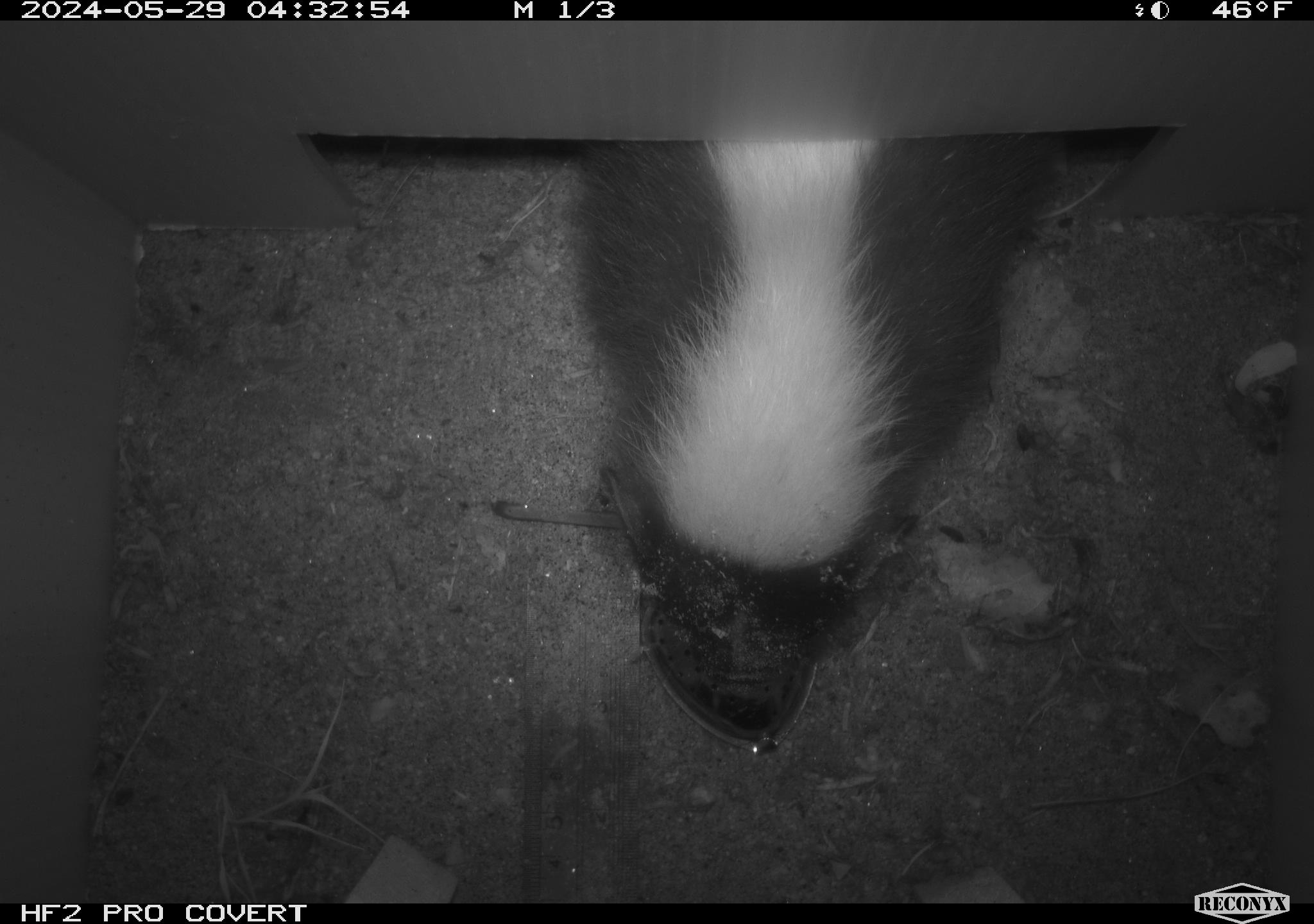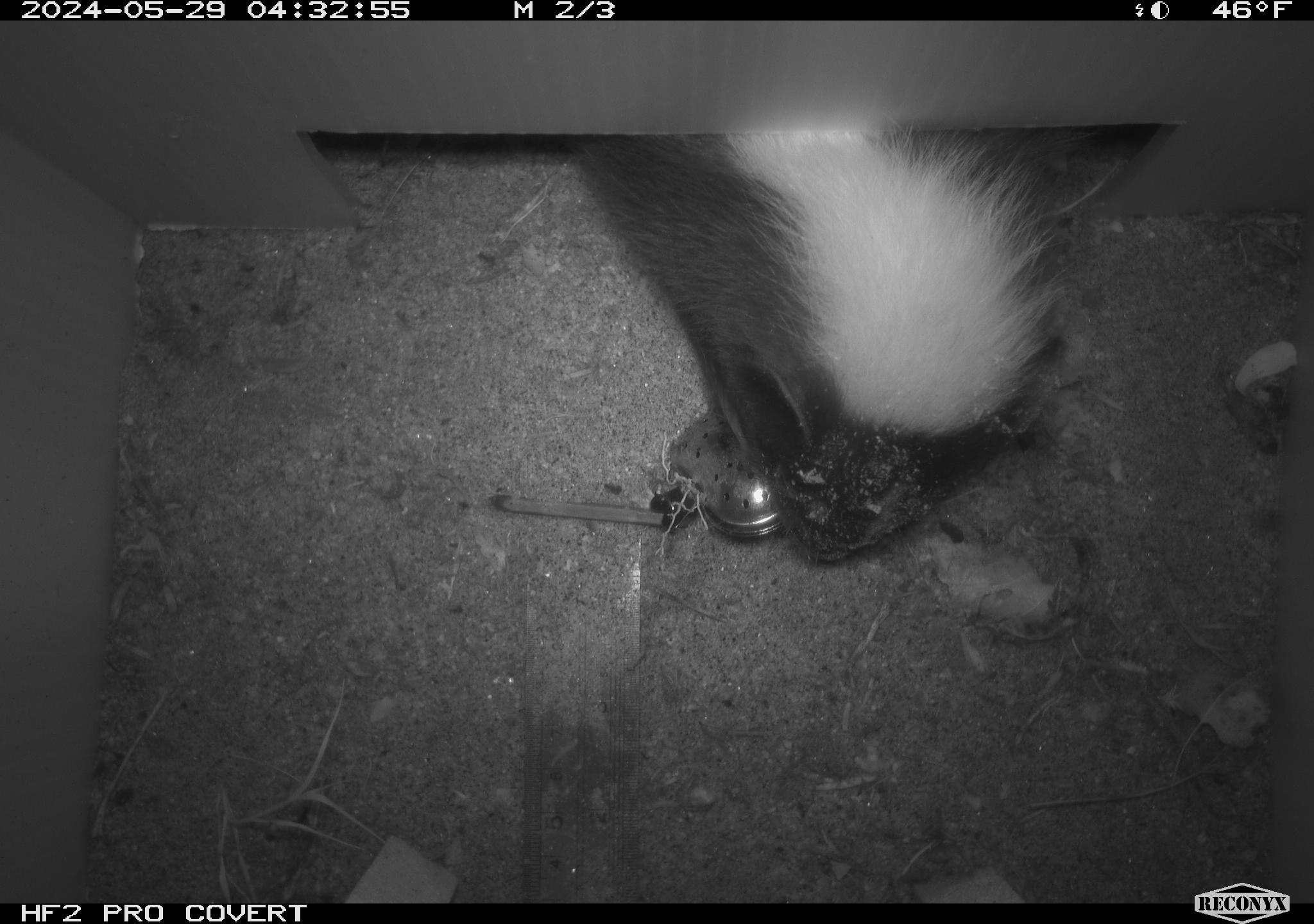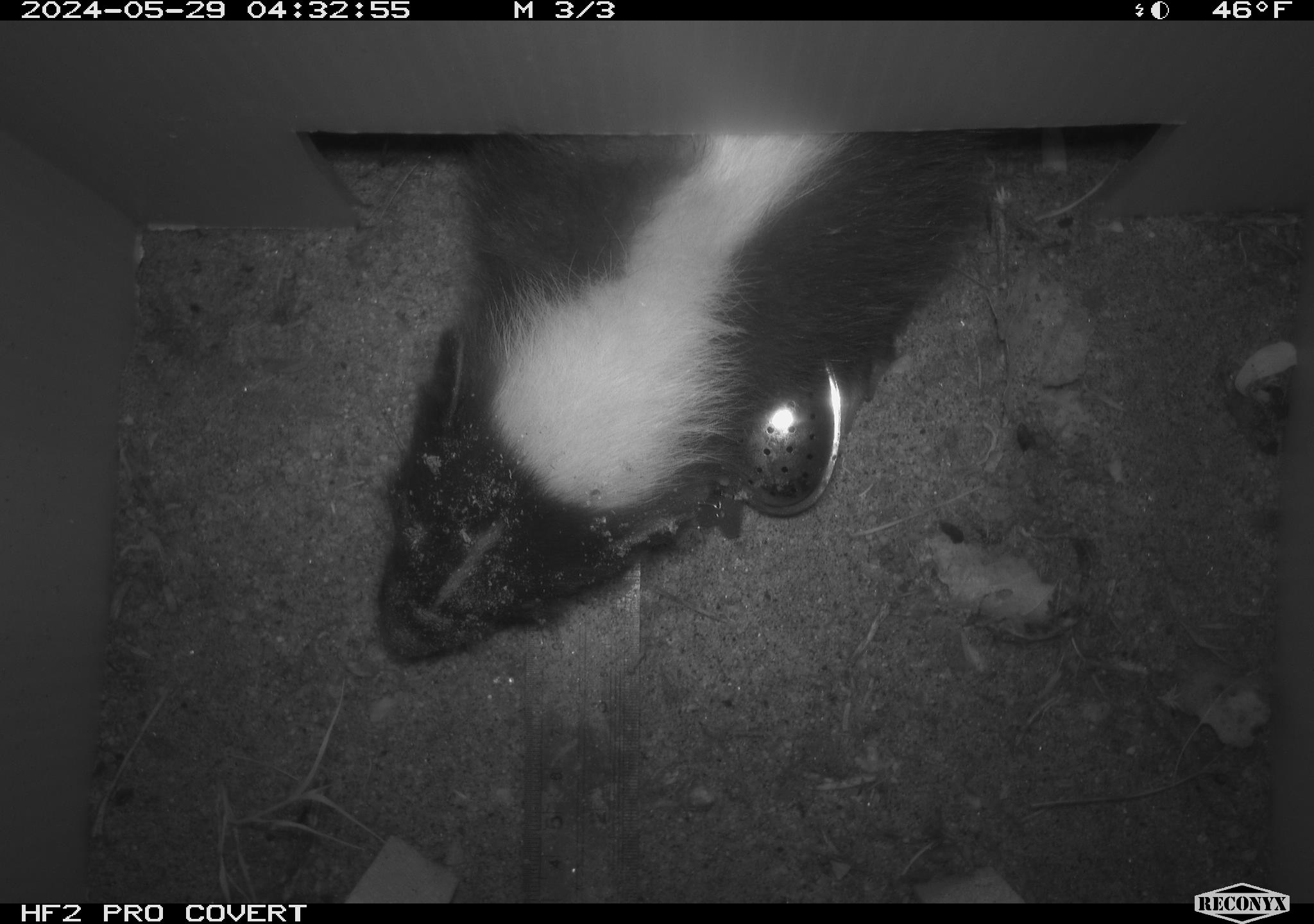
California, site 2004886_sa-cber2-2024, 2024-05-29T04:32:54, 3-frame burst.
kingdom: Animalia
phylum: Chordata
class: Mammalia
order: Carnivora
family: Mephitidae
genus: Mephitis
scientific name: Mephitis mephitis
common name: striped skunk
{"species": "striped skunk (Mephitis mephitis)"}